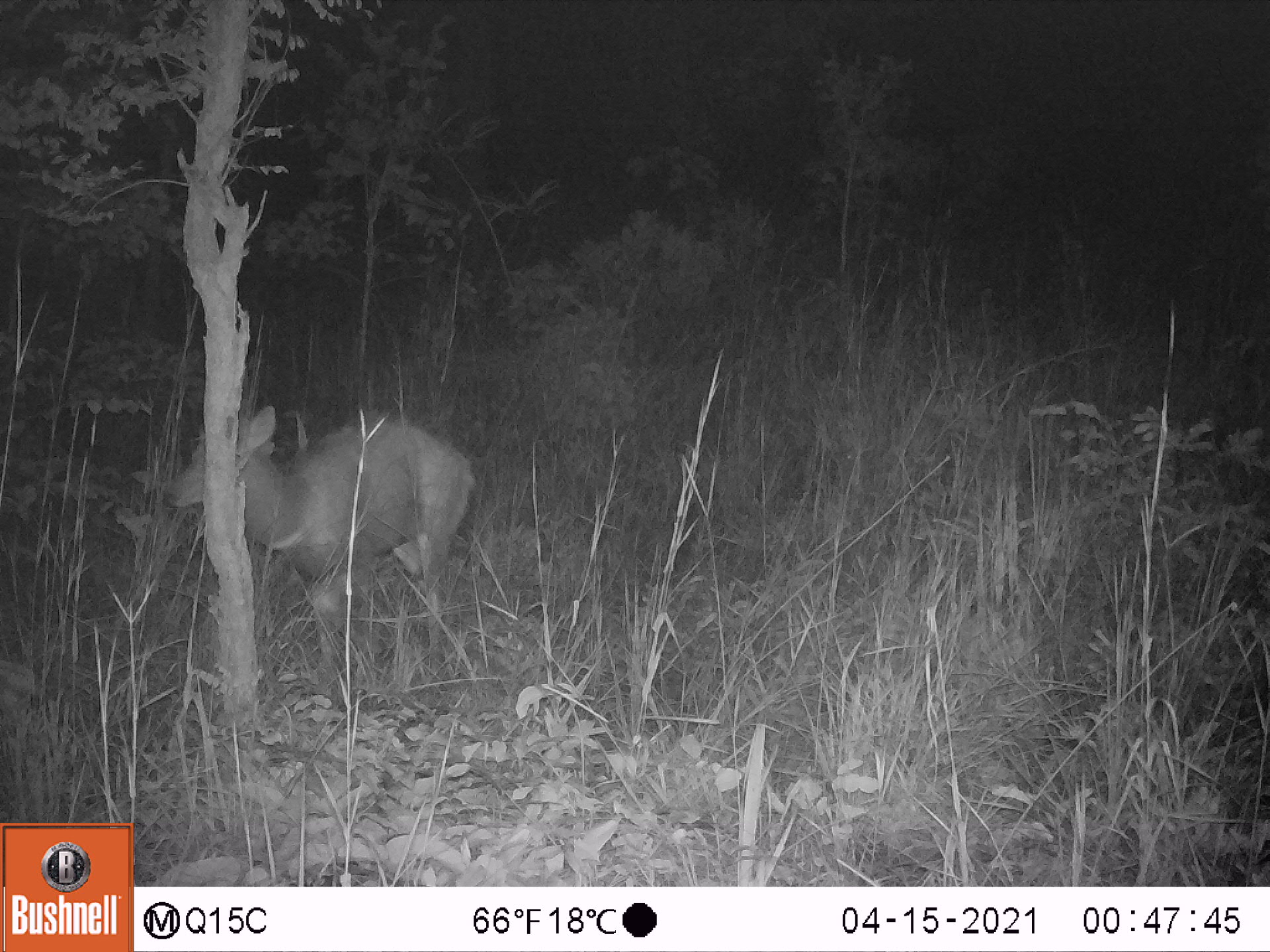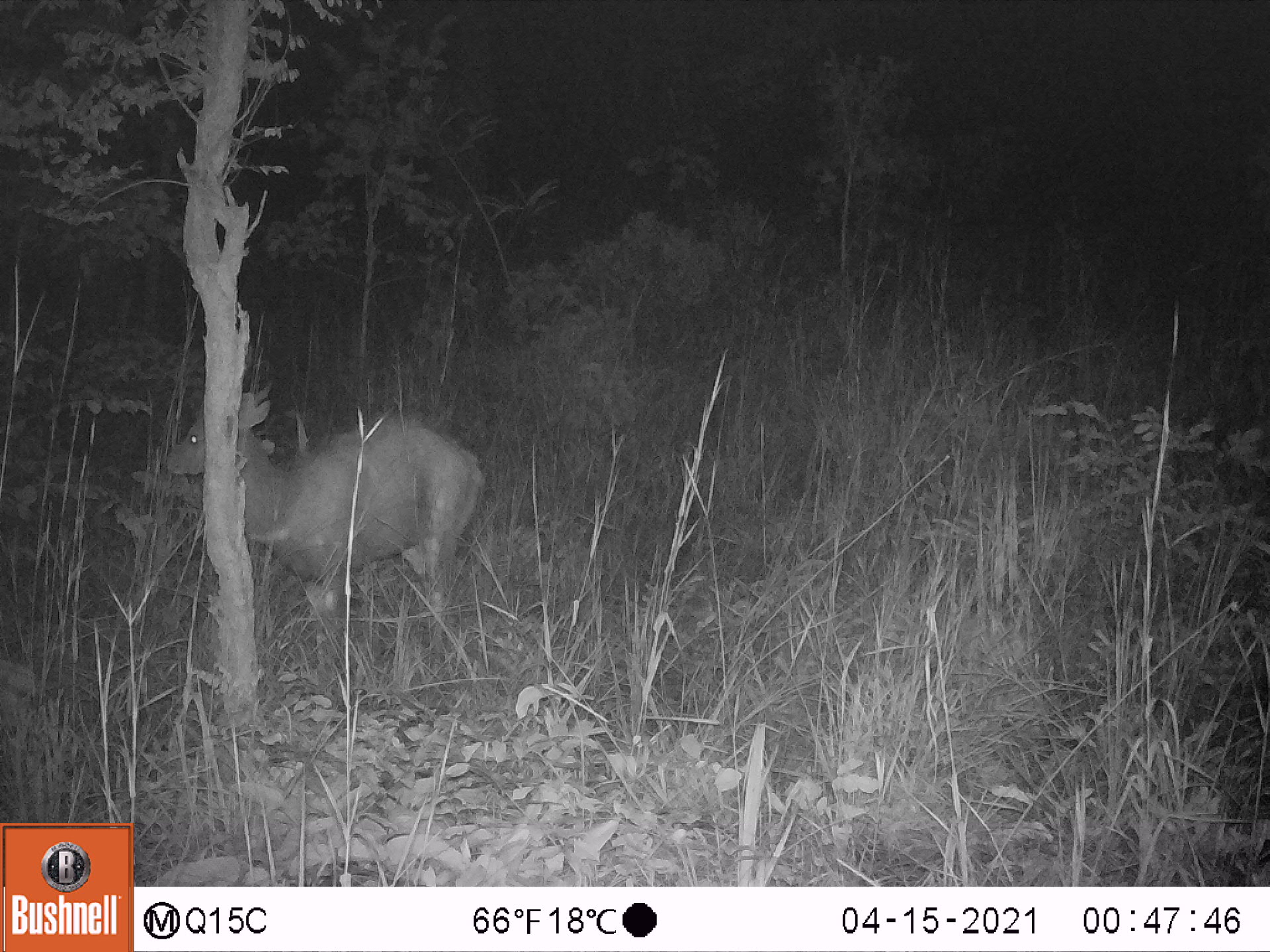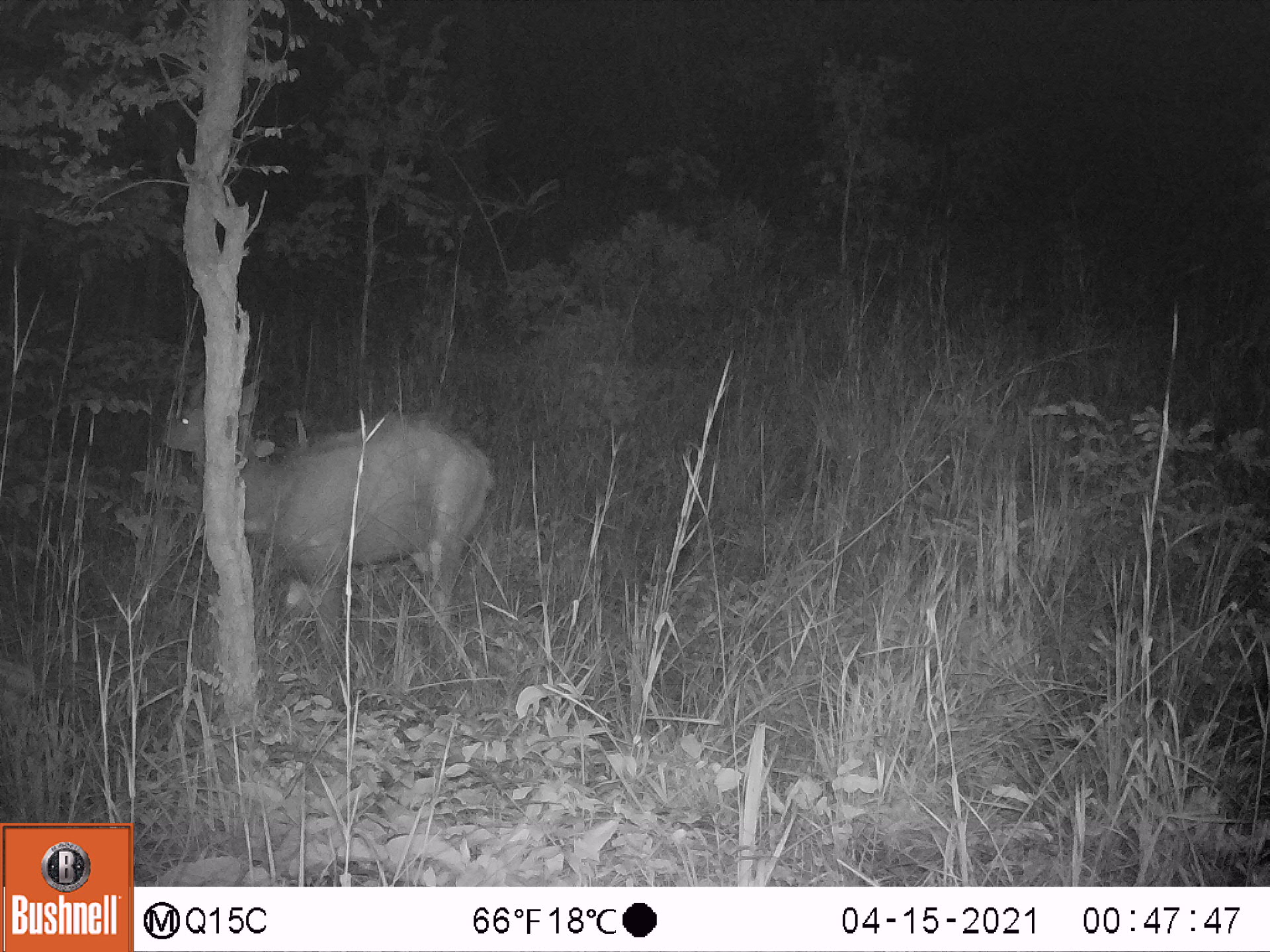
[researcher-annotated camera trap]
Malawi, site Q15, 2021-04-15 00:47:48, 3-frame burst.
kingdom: Animalia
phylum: Chordata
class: Mammalia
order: Artiodactyla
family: Bovidae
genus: Tragelaphus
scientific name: Tragelaphus sylvaticus sylvaticus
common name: cape bushbuck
Cape bushbuck (Tragelaphus sylvaticus sylvaticus), count 1.